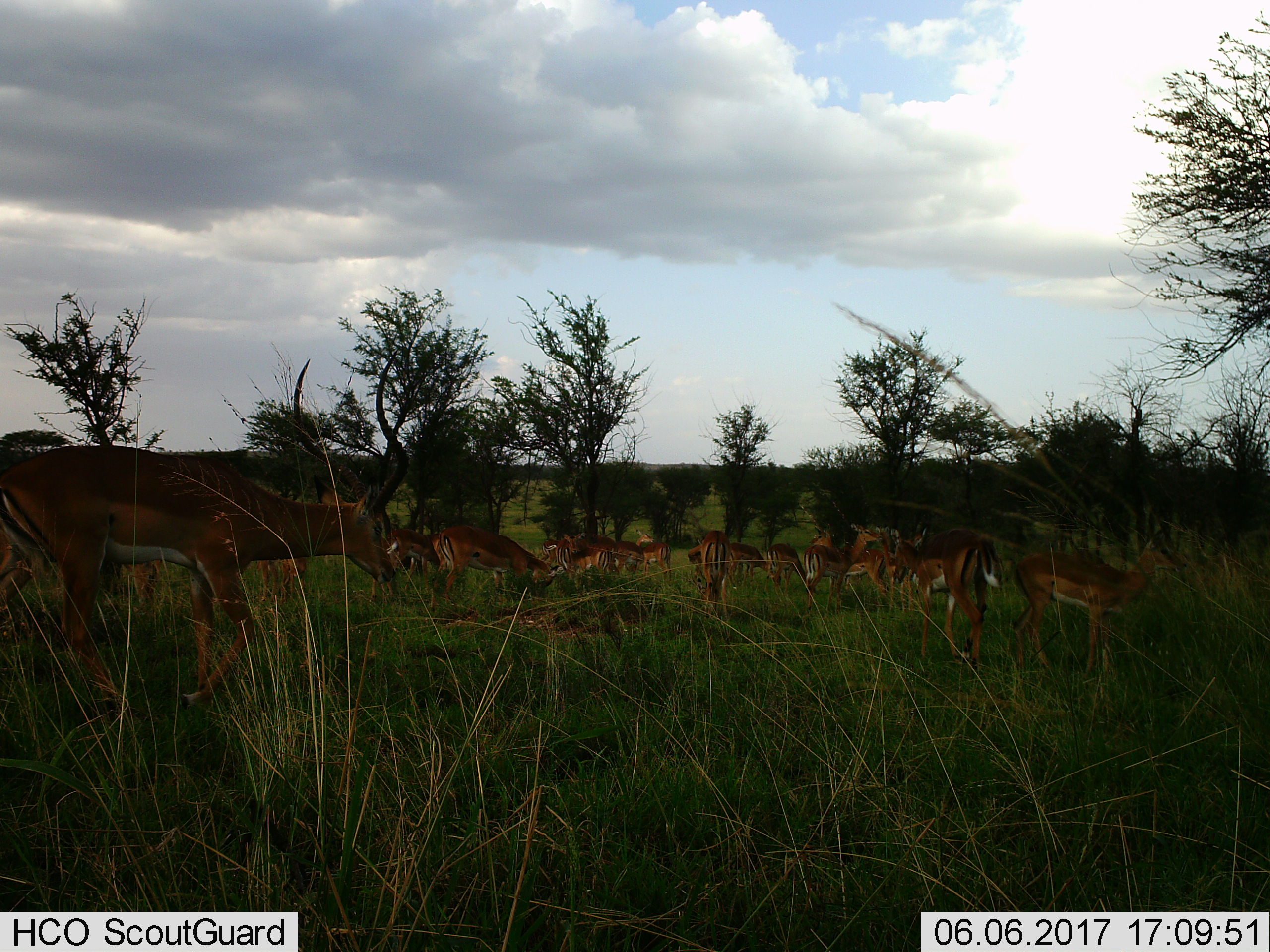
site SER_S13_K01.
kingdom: Animalia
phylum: Chordata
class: Mammalia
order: Artiodactyla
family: Bovidae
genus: Aepyceros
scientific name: Aepyceros melampus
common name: impala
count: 11-50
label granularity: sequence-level